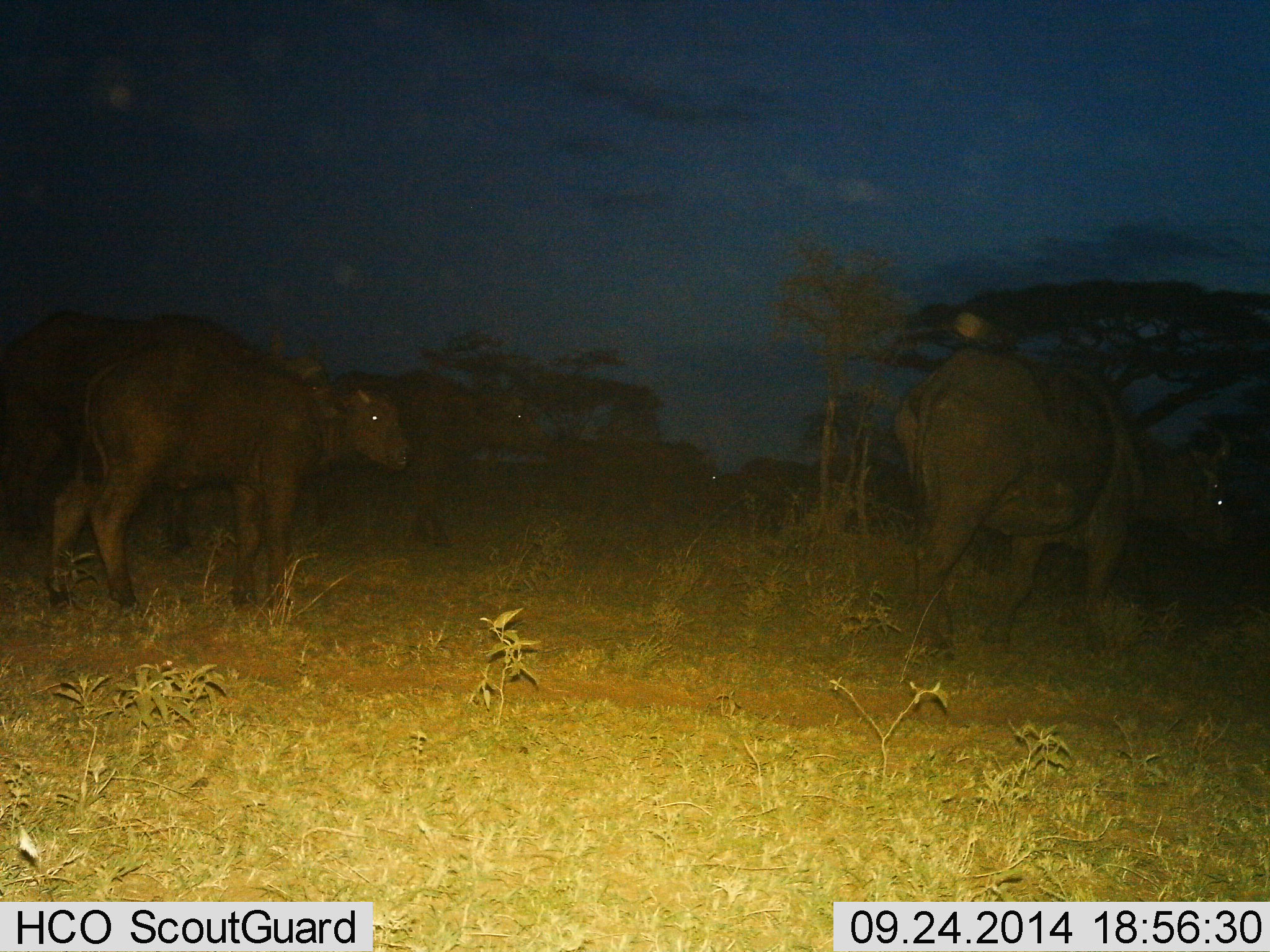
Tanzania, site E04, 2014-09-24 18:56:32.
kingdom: Animalia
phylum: Chordata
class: Mammalia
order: Artiodactyla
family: Bovidae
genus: Syncerus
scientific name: Syncerus caffer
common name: cape buffalo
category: buffalo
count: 6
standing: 40%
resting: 10%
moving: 70%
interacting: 0%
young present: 30%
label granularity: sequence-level